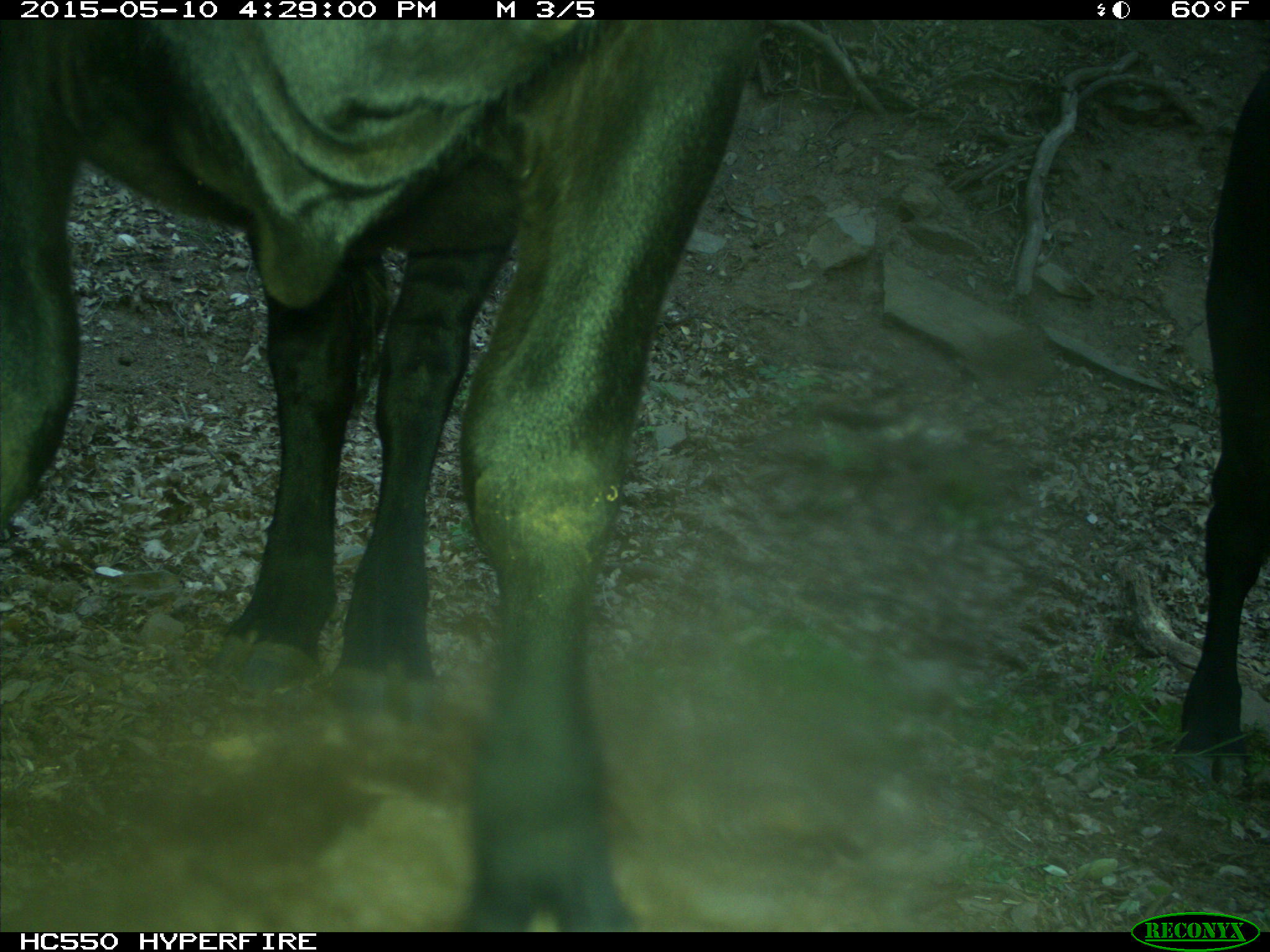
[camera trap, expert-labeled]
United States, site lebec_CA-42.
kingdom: Animalia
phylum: Chordata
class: Mammalia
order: Artiodactyla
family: Bovidae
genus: Bos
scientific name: Bos taurus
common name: domestic cow